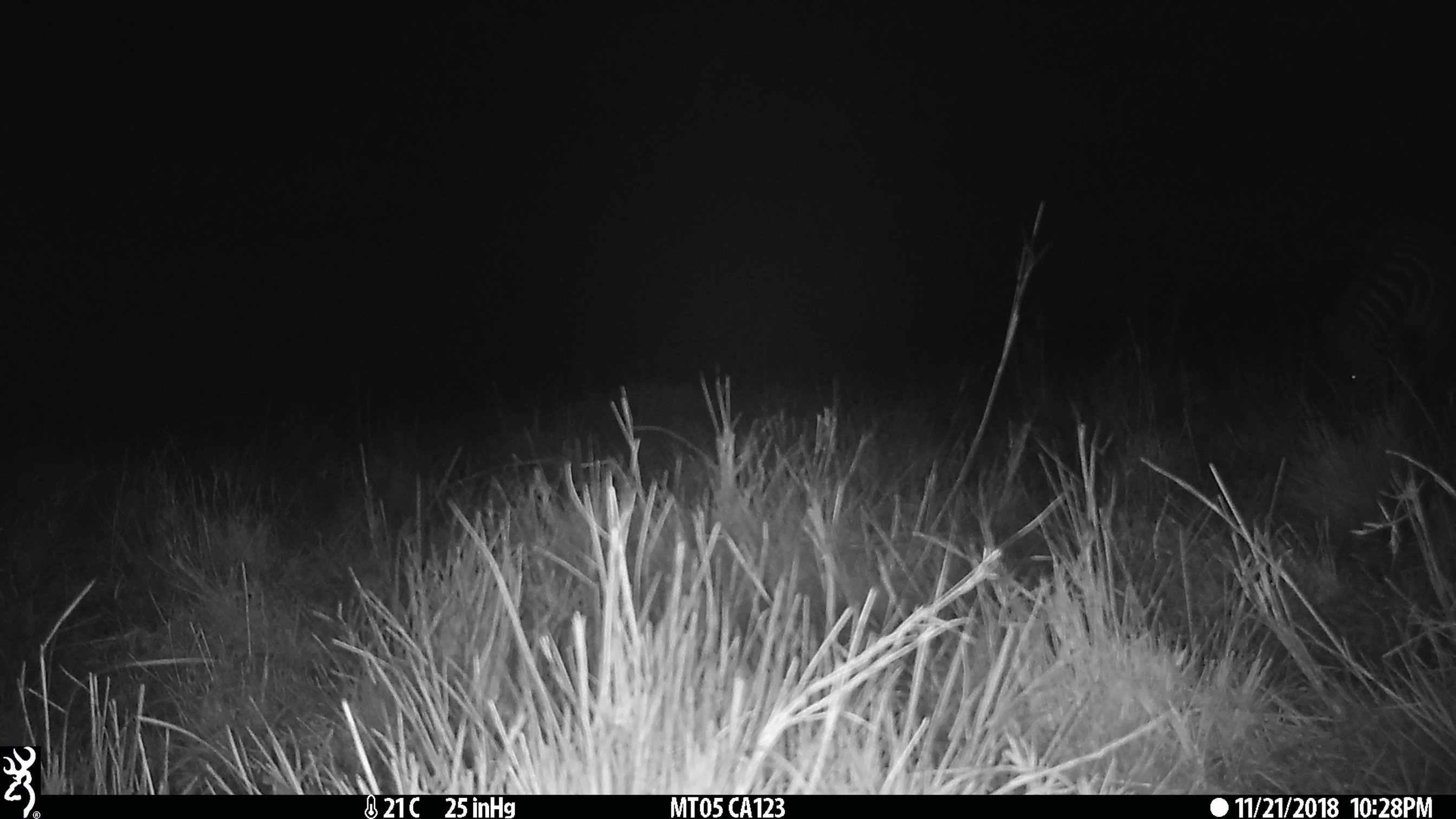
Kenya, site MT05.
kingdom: Animalia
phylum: Chordata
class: Mammalia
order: Perissodactyla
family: Equidae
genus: Equus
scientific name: Equus quagga burchellii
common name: burchell's zebra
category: zebra